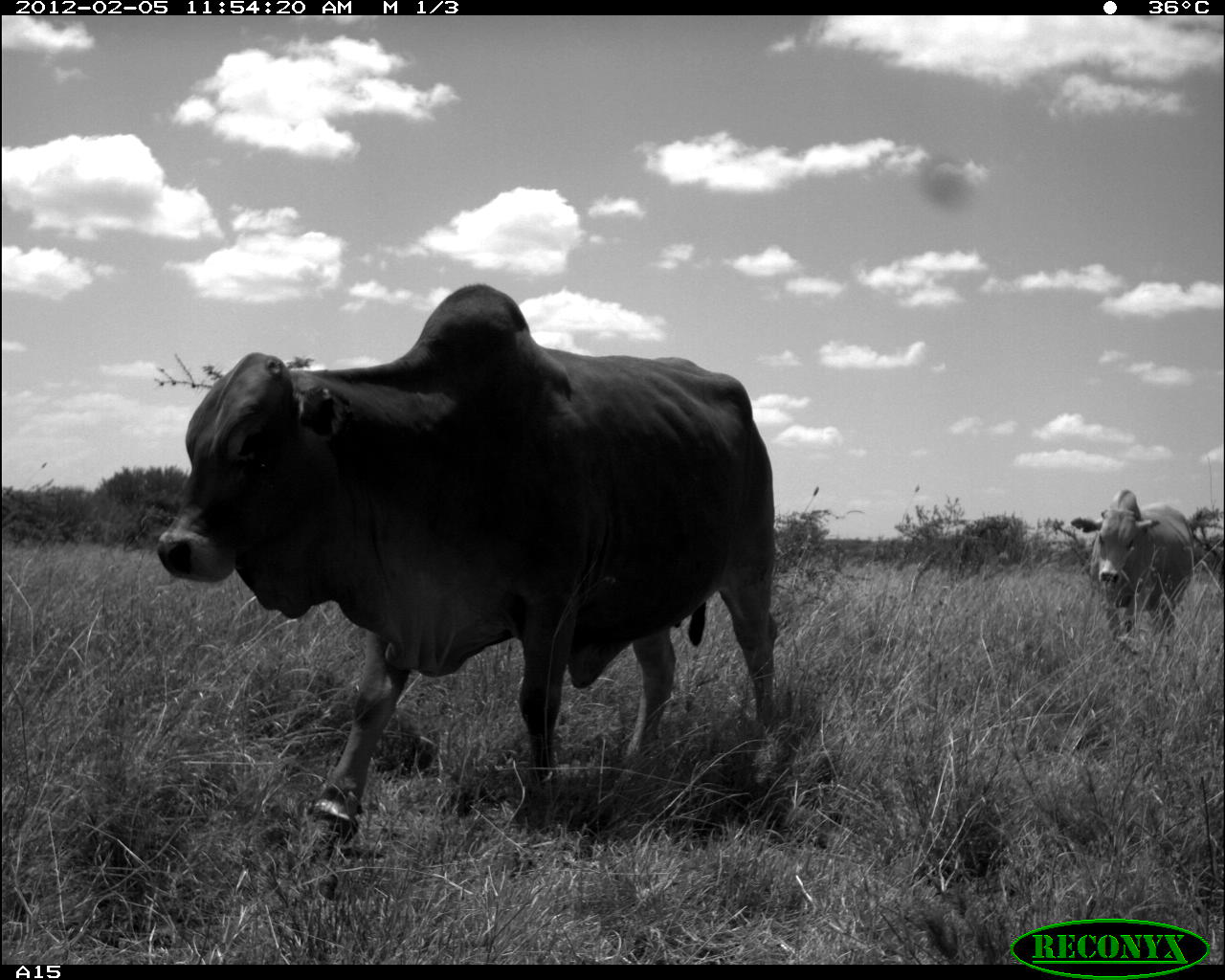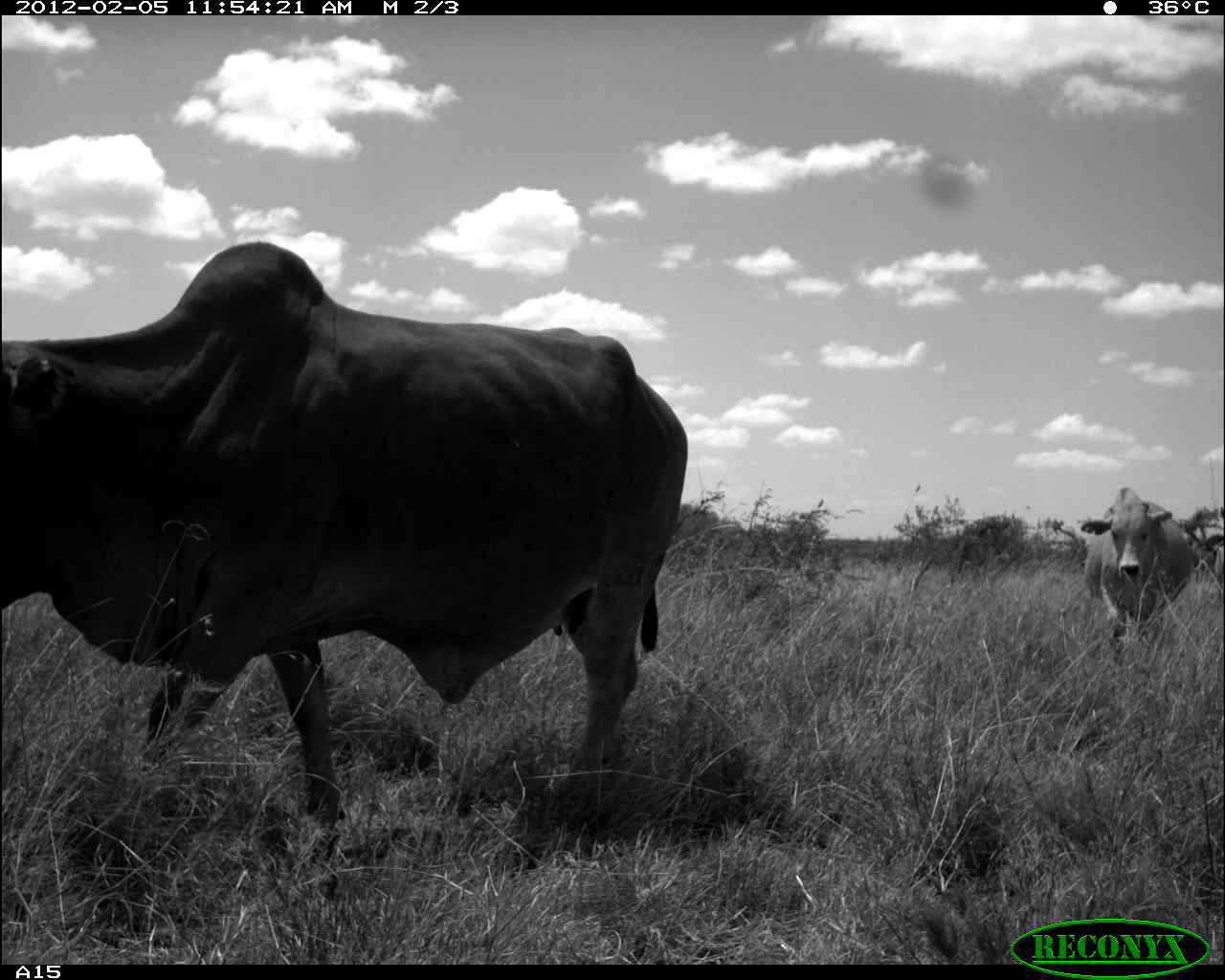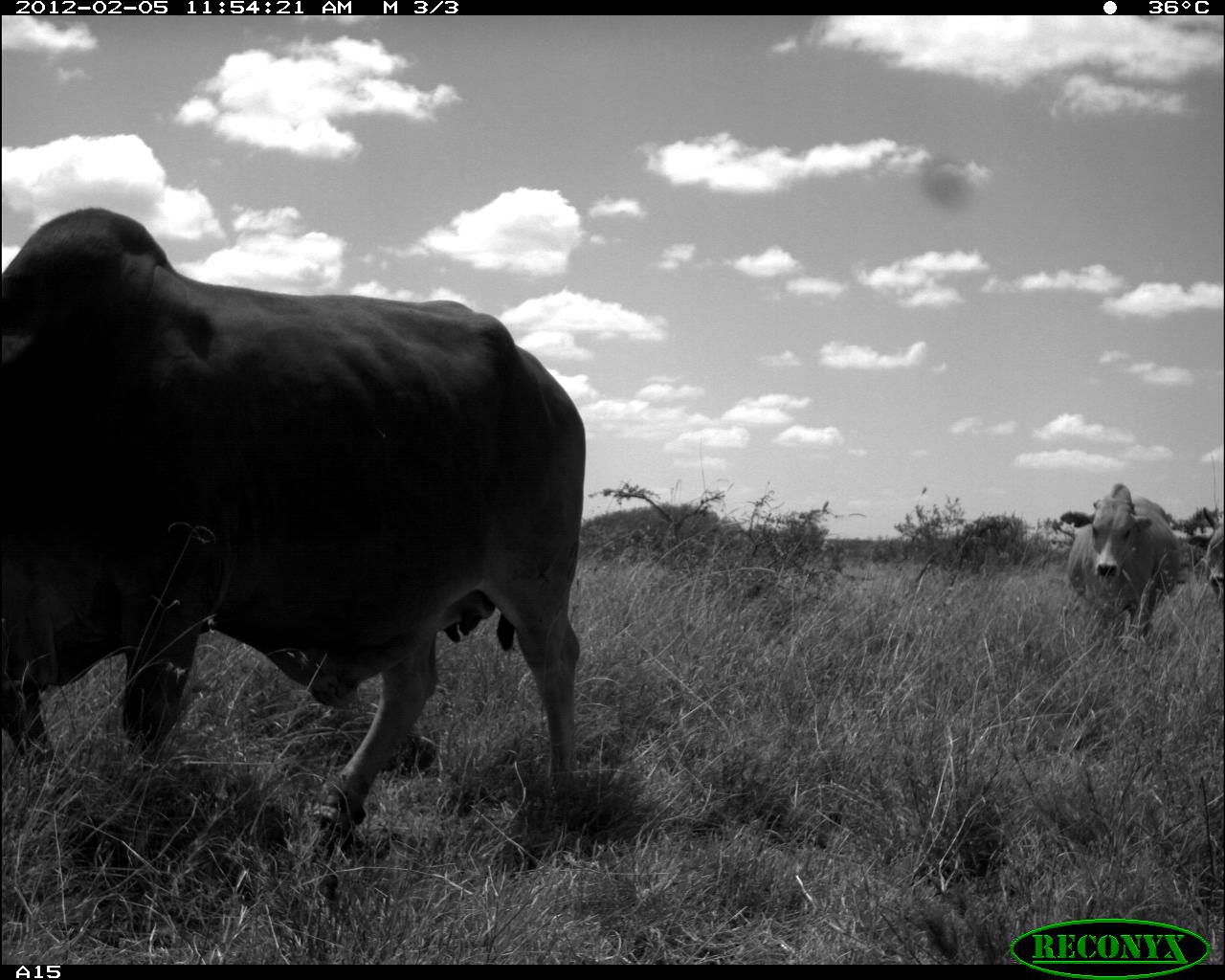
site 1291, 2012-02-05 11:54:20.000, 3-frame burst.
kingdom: Animalia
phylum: Chordata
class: Mammalia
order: Artiodactyla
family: Bovidae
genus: Bos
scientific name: Bos taurus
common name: domestic cattle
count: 2